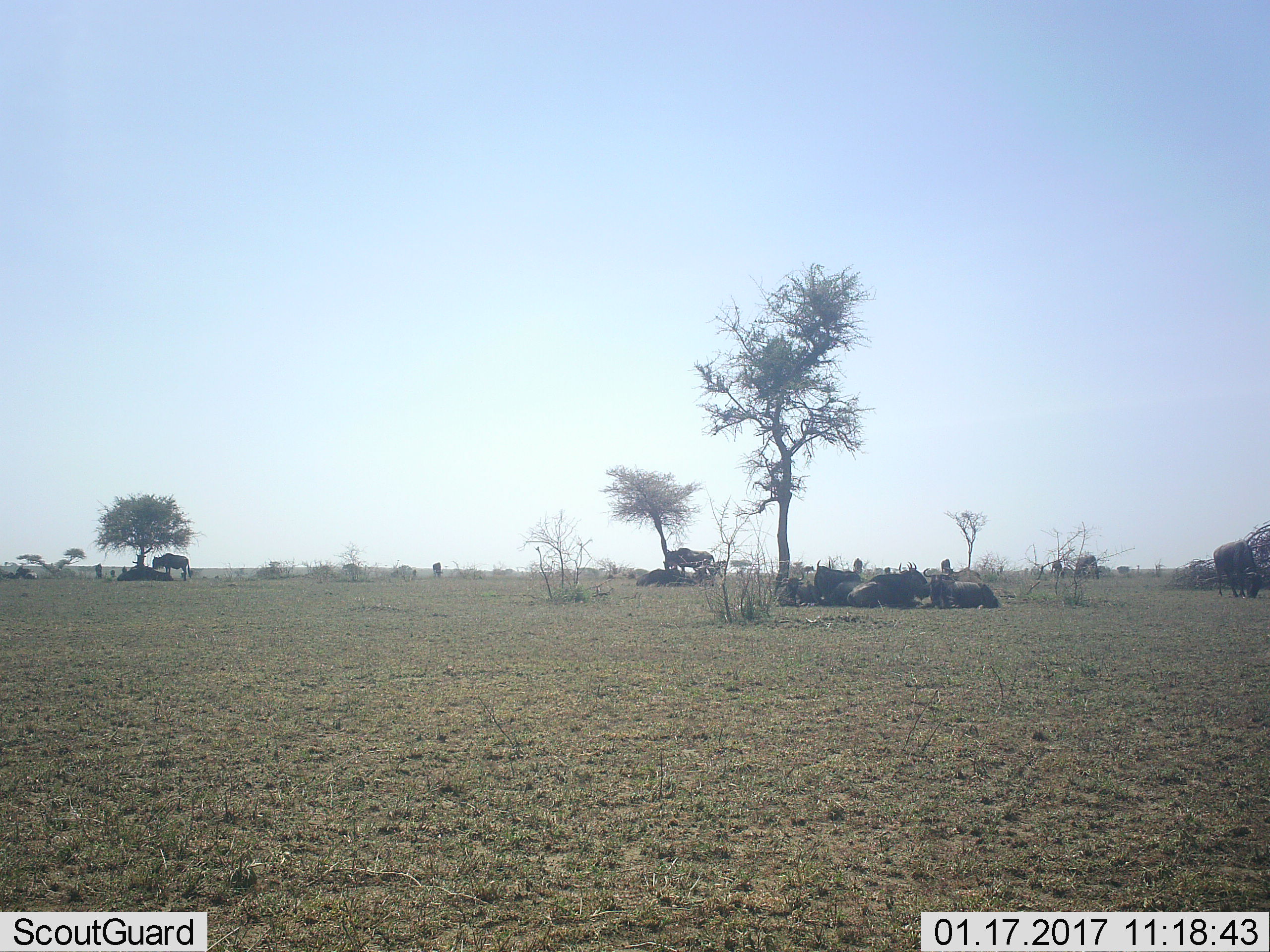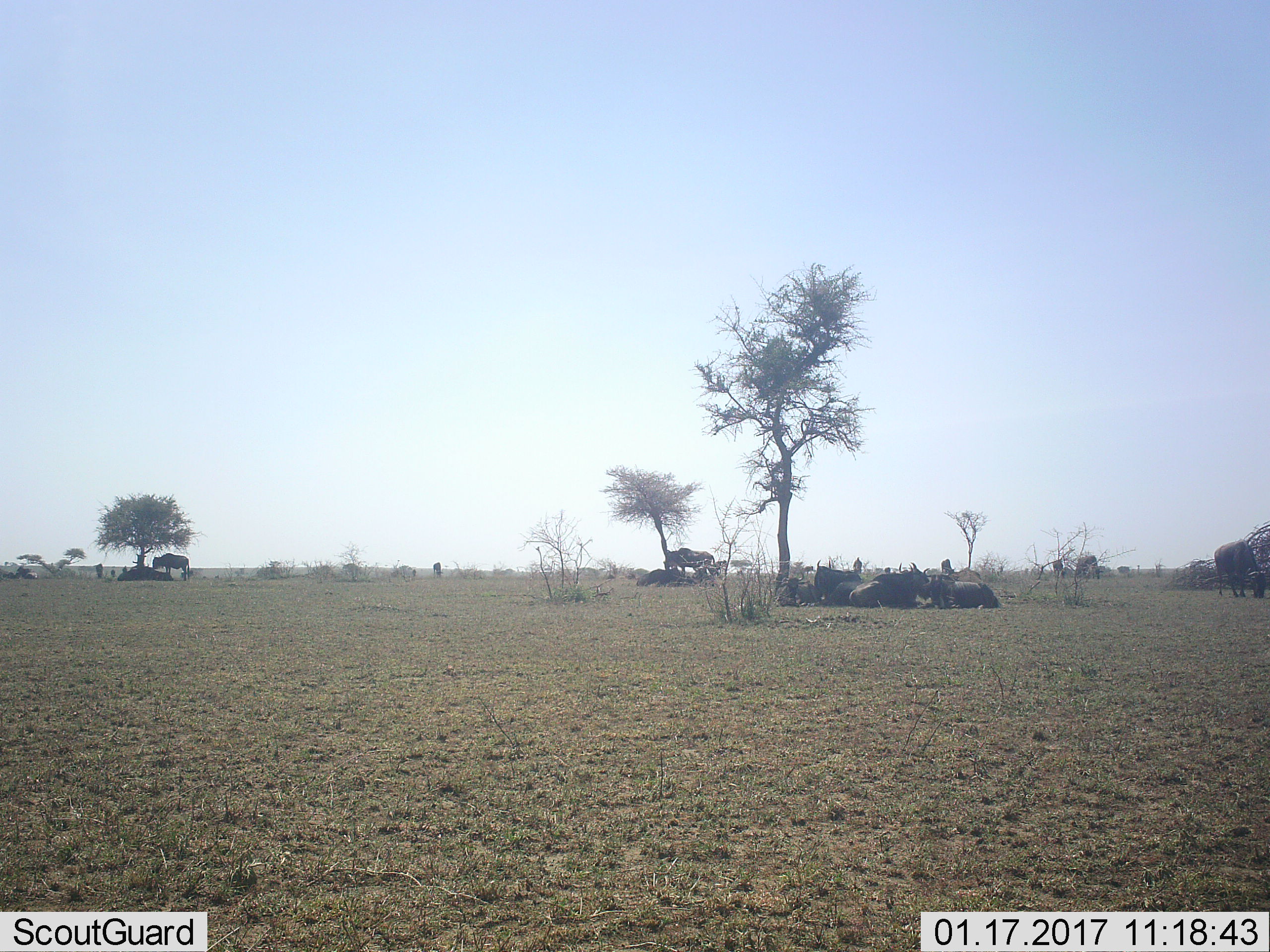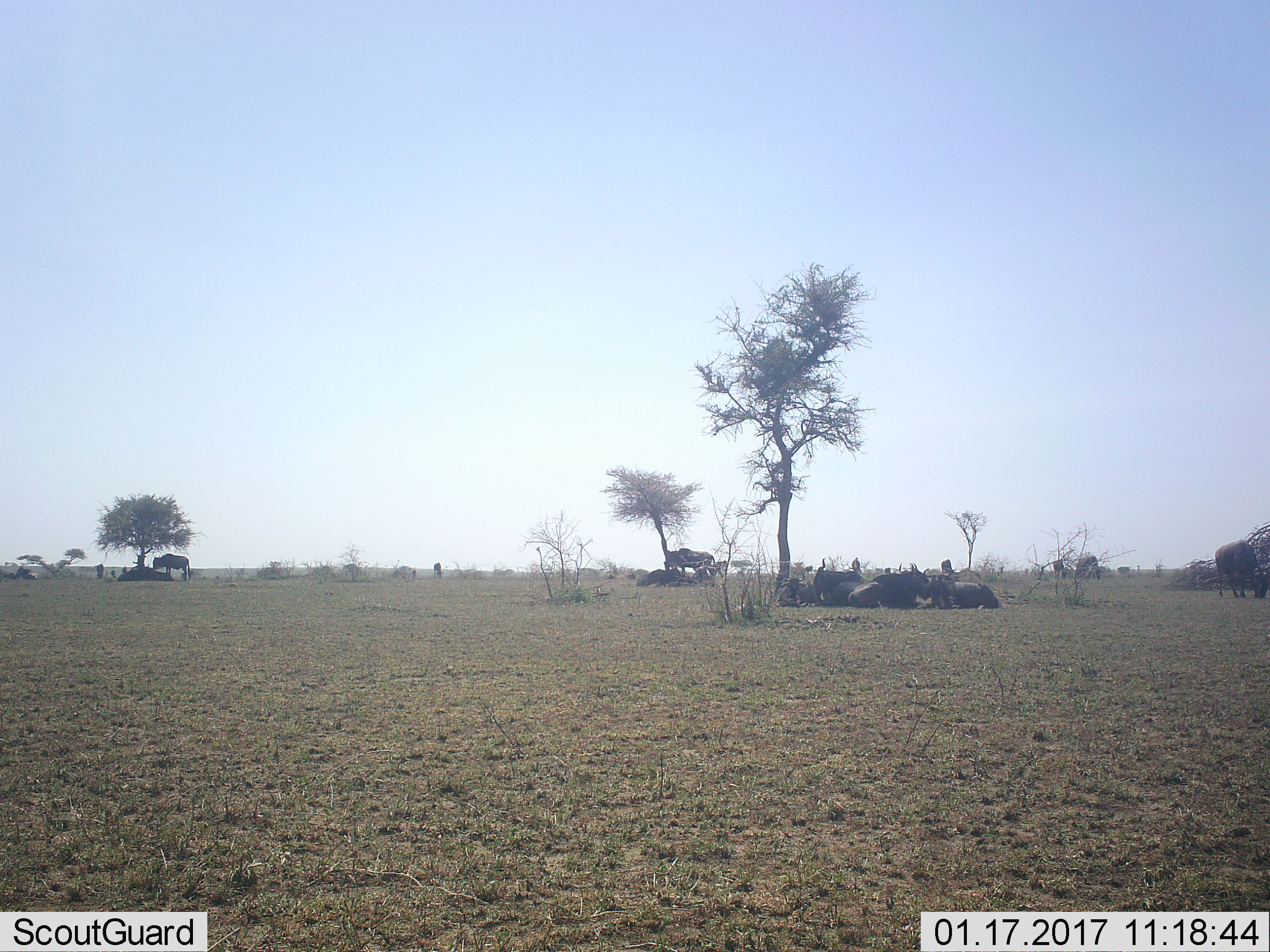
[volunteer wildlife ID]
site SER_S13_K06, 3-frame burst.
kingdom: Animalia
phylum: Chordata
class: Mammalia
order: Artiodactyla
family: Bovidae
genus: Connochaetes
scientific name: Connochaetes taurinus taurinus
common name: blue wildebeest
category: wildebeestblue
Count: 11-50.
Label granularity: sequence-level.